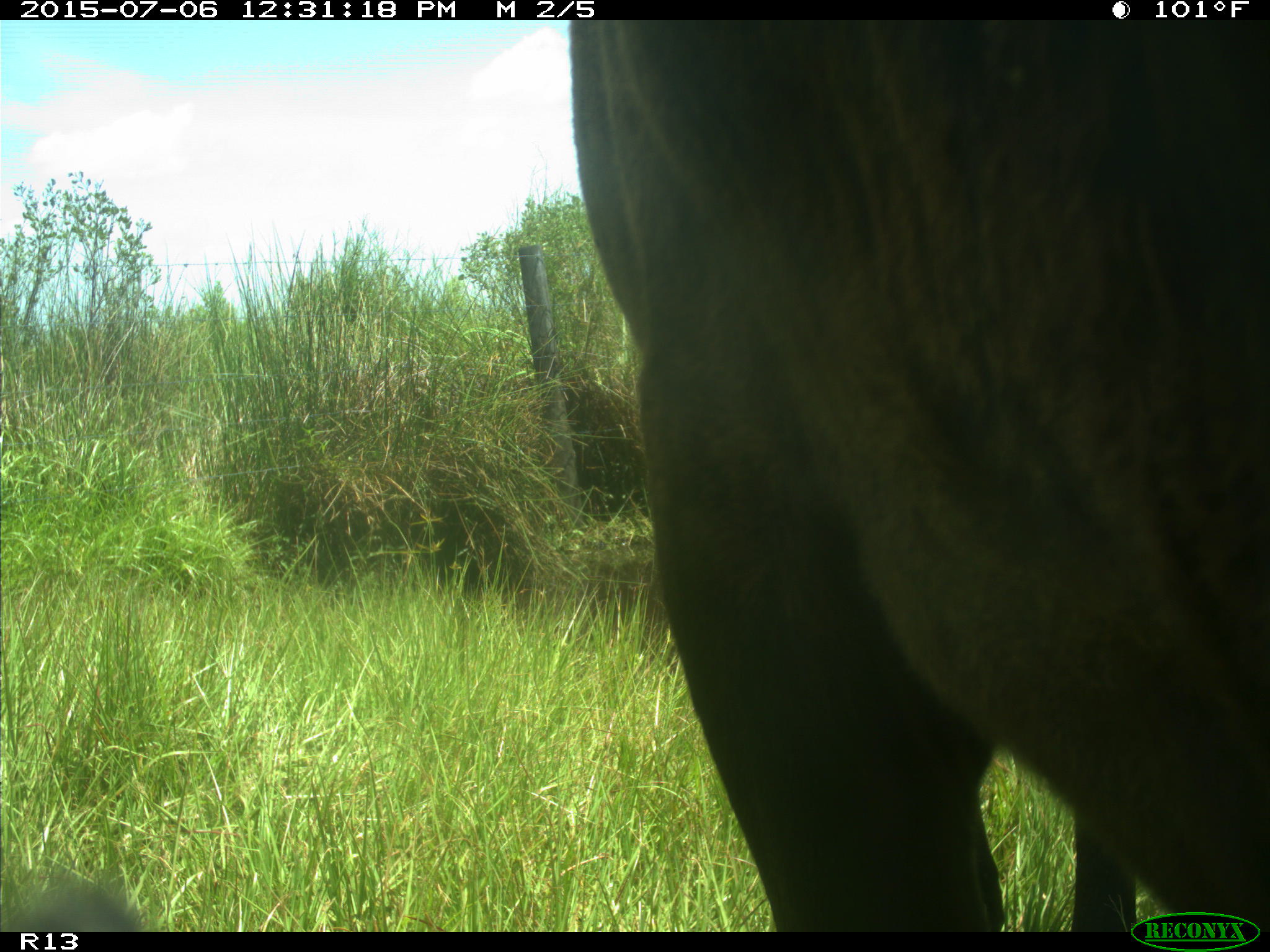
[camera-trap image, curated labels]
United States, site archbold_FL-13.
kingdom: Animalia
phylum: Chordata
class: Mammalia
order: Artiodactyla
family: Bovidae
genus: Bos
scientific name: Bos taurus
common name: domestic cow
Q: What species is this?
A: Bos taurus (domestic cow).